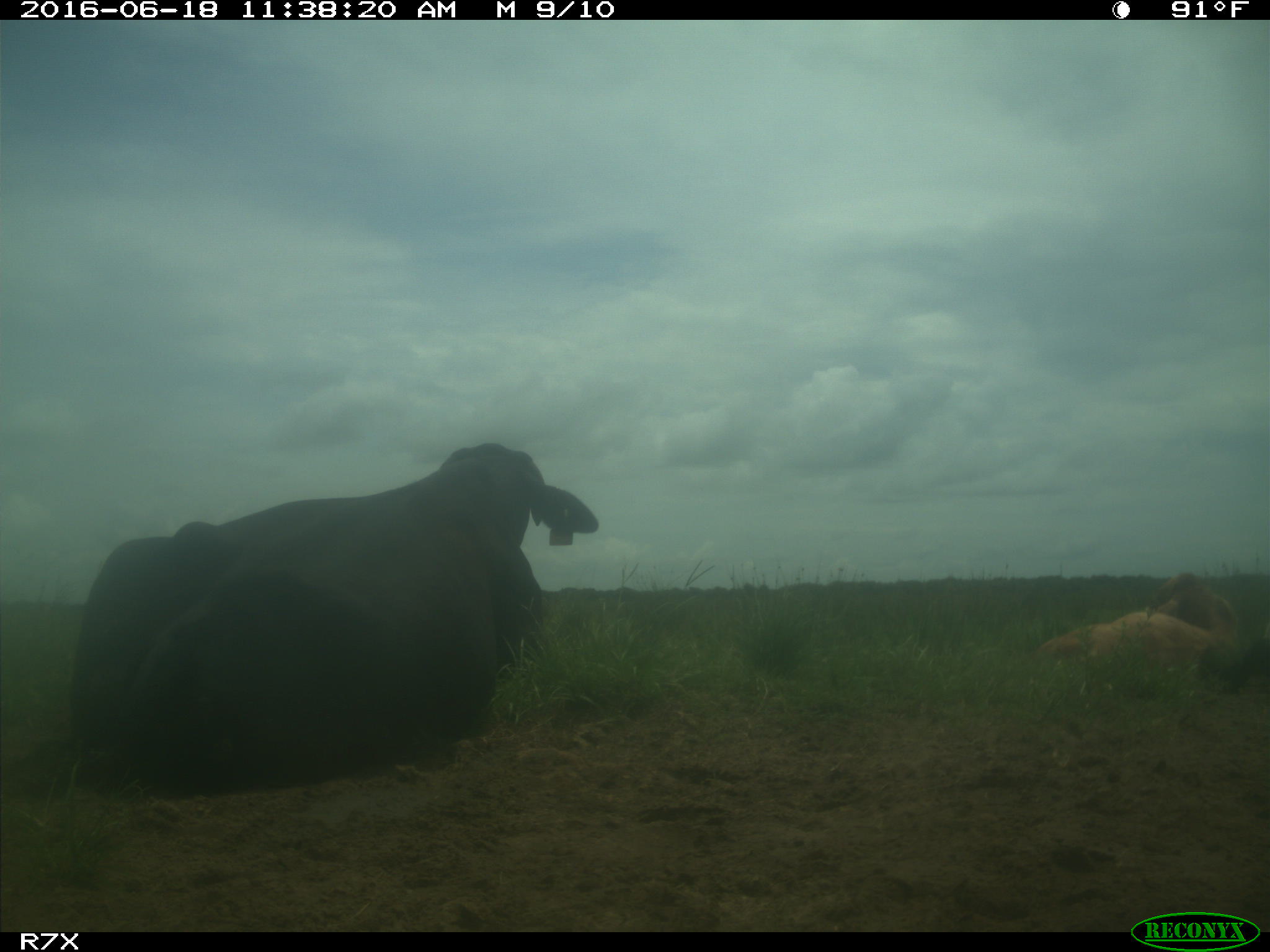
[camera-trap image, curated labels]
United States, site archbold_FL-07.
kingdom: Animalia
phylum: Chordata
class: Mammalia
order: Artiodactyla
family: Bovidae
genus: Bos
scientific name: Bos taurus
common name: domestic cow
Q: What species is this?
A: Bos taurus (domestic cow).